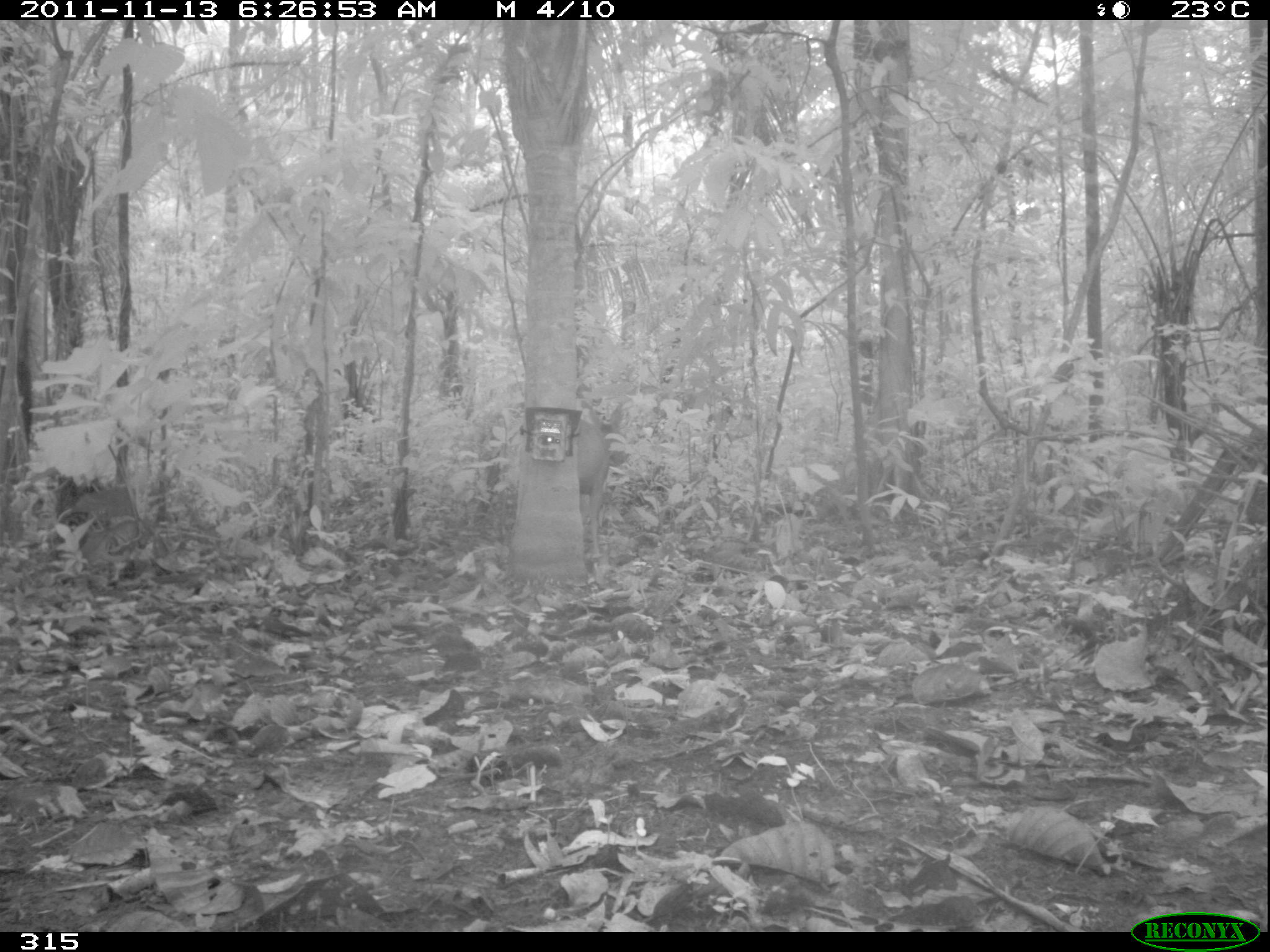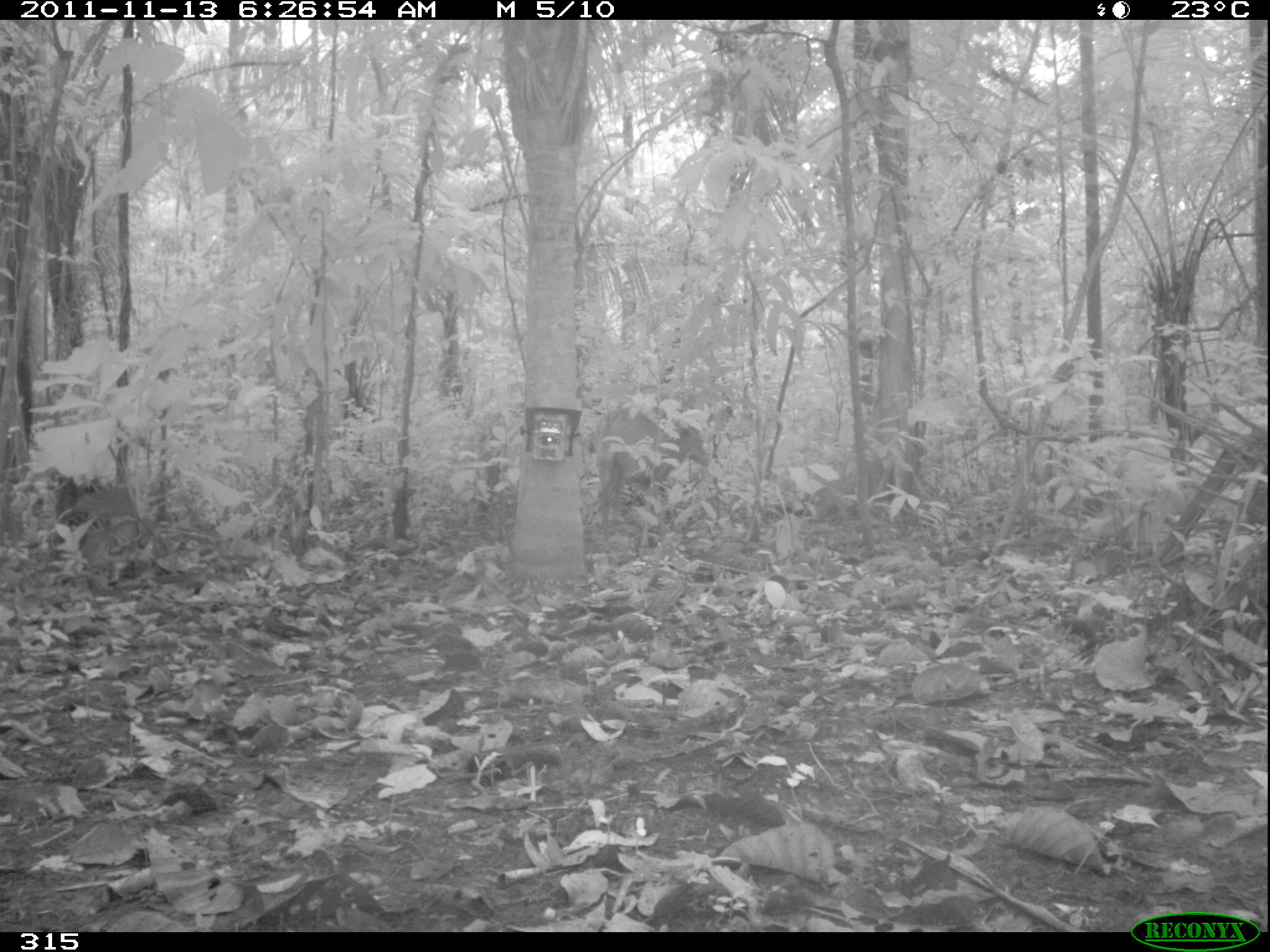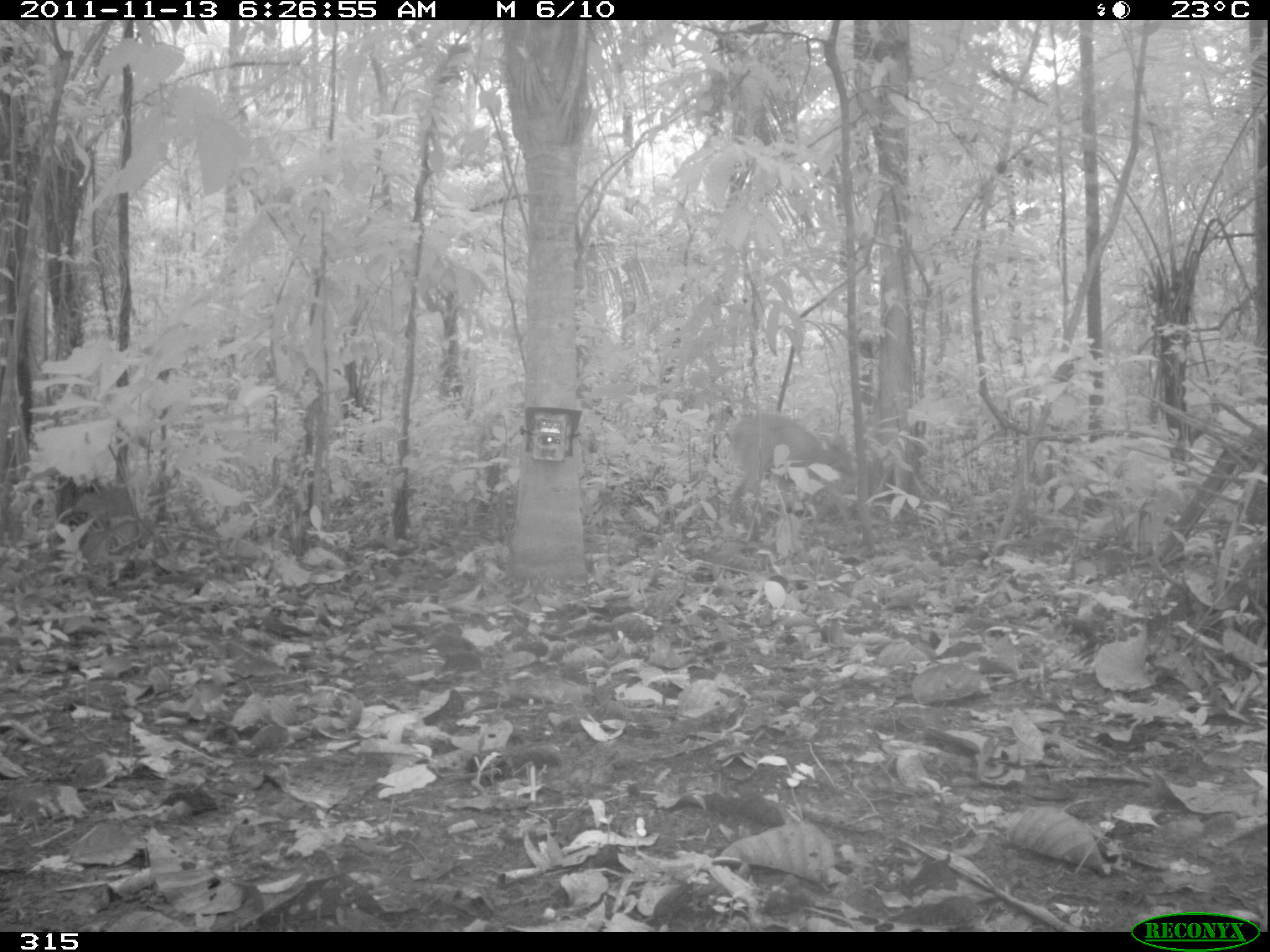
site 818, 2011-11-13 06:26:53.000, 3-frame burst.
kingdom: Animalia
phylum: Chordata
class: Mammalia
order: Artiodactyla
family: Cervidae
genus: Mazama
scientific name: Mazama americana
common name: red brocket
Mazama americana (red brocket).